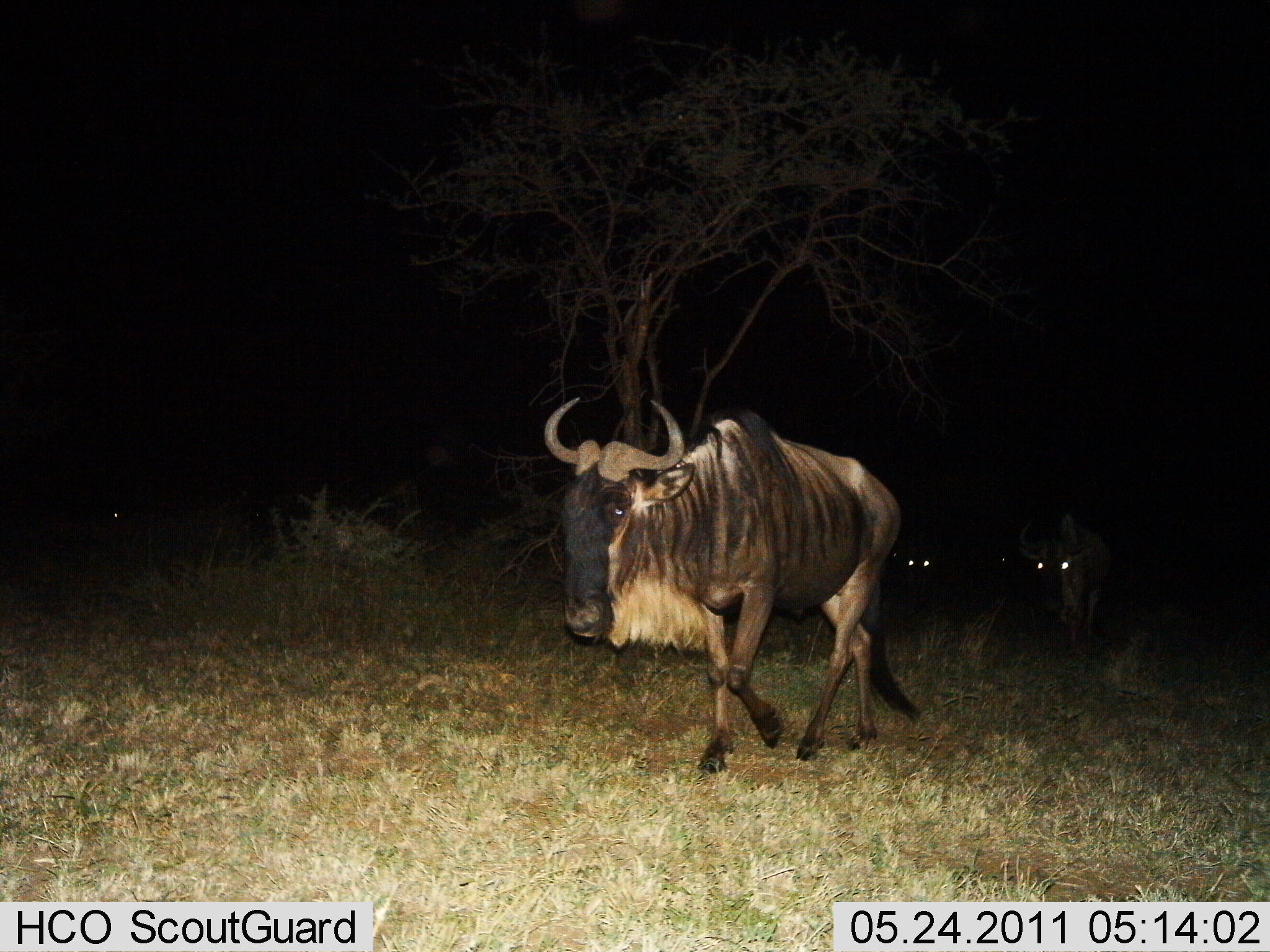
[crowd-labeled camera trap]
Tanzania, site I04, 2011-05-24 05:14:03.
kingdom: Animalia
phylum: Chordata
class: Mammalia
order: Artiodactyla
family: Bovidae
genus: Connochaetes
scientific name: Connochaetes taurinus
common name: blue wildebeest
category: wildebeest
Wildebeest (blue wildebeest) (Connochaetes taurinus), count 3. Behavior (volunteer vote fractions): standing 18%, resting 0%, moving 91%, interacting 0%. Young present (vote fraction): 0%. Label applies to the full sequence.